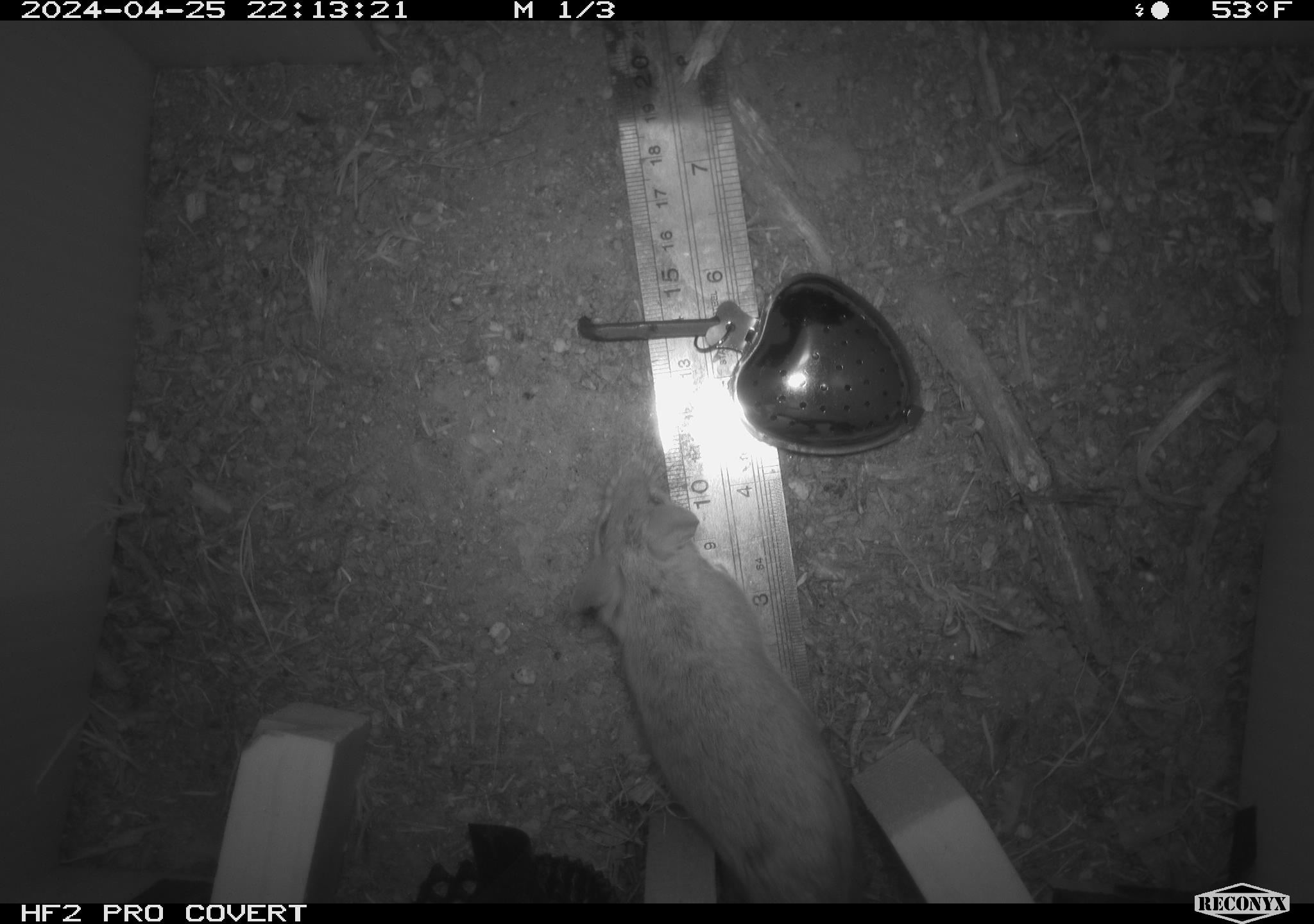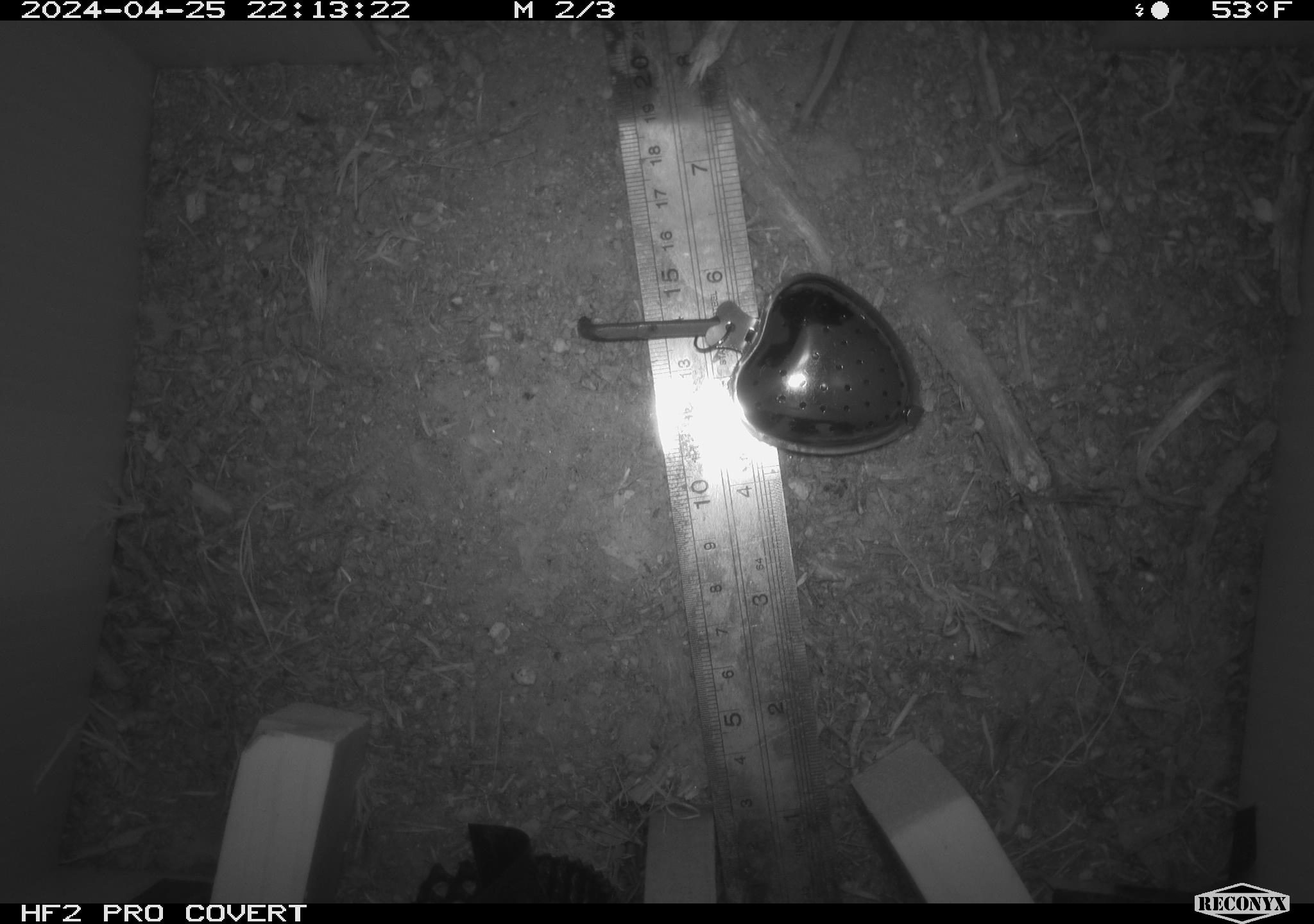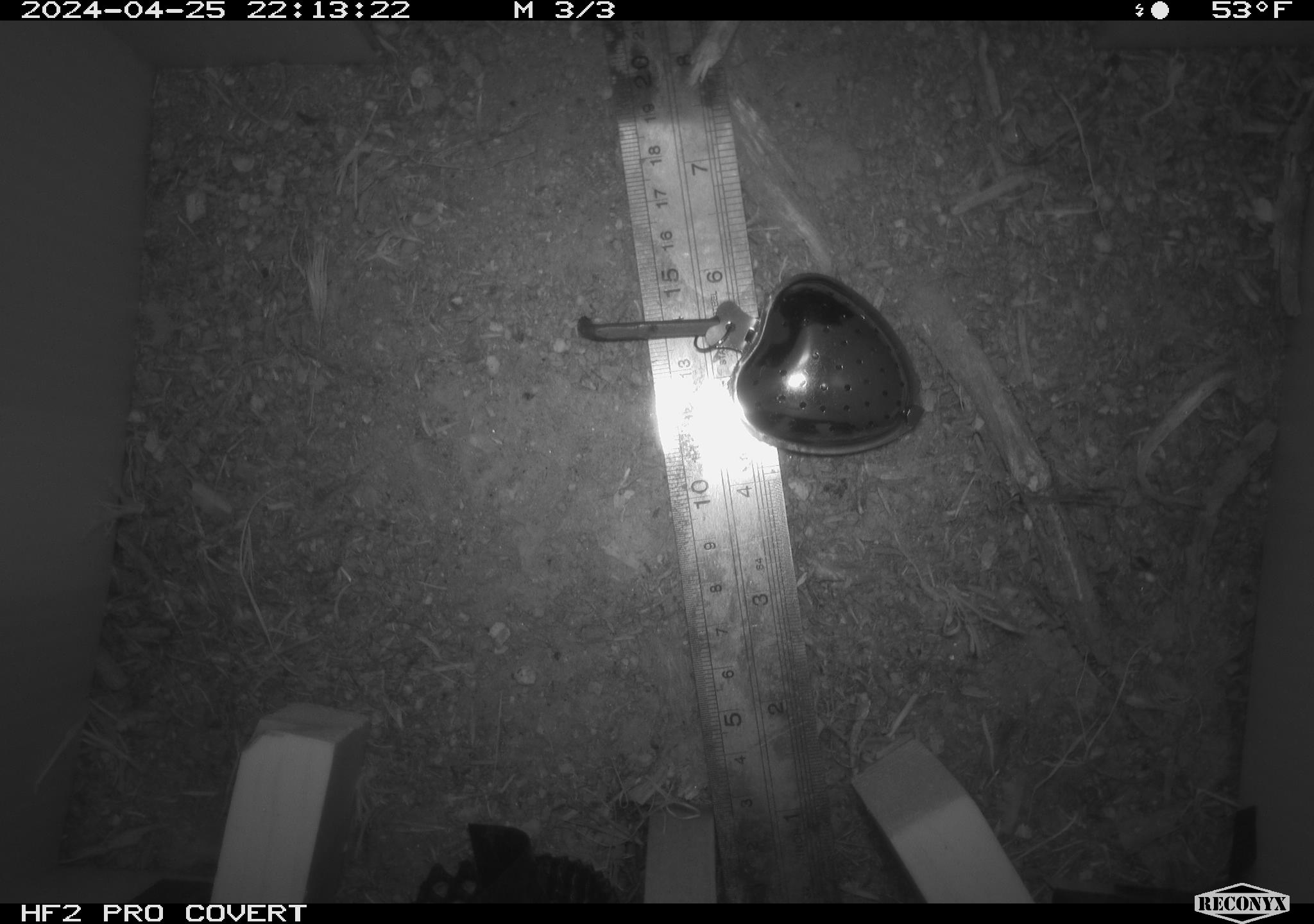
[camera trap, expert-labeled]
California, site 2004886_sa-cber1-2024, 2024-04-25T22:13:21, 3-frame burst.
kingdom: Animalia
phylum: Chordata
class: Mammalia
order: Rodentia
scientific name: Rodentia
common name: mouse species